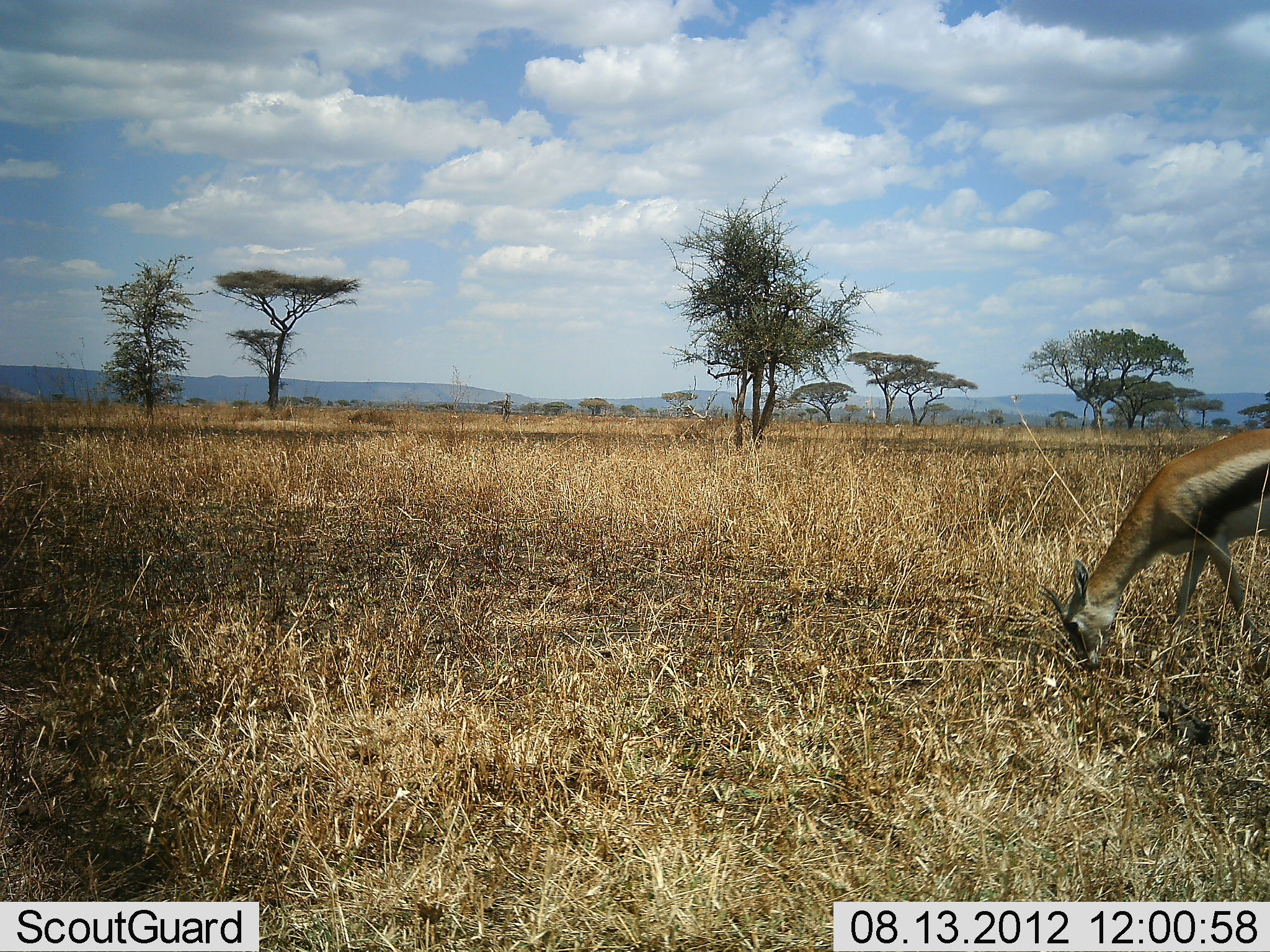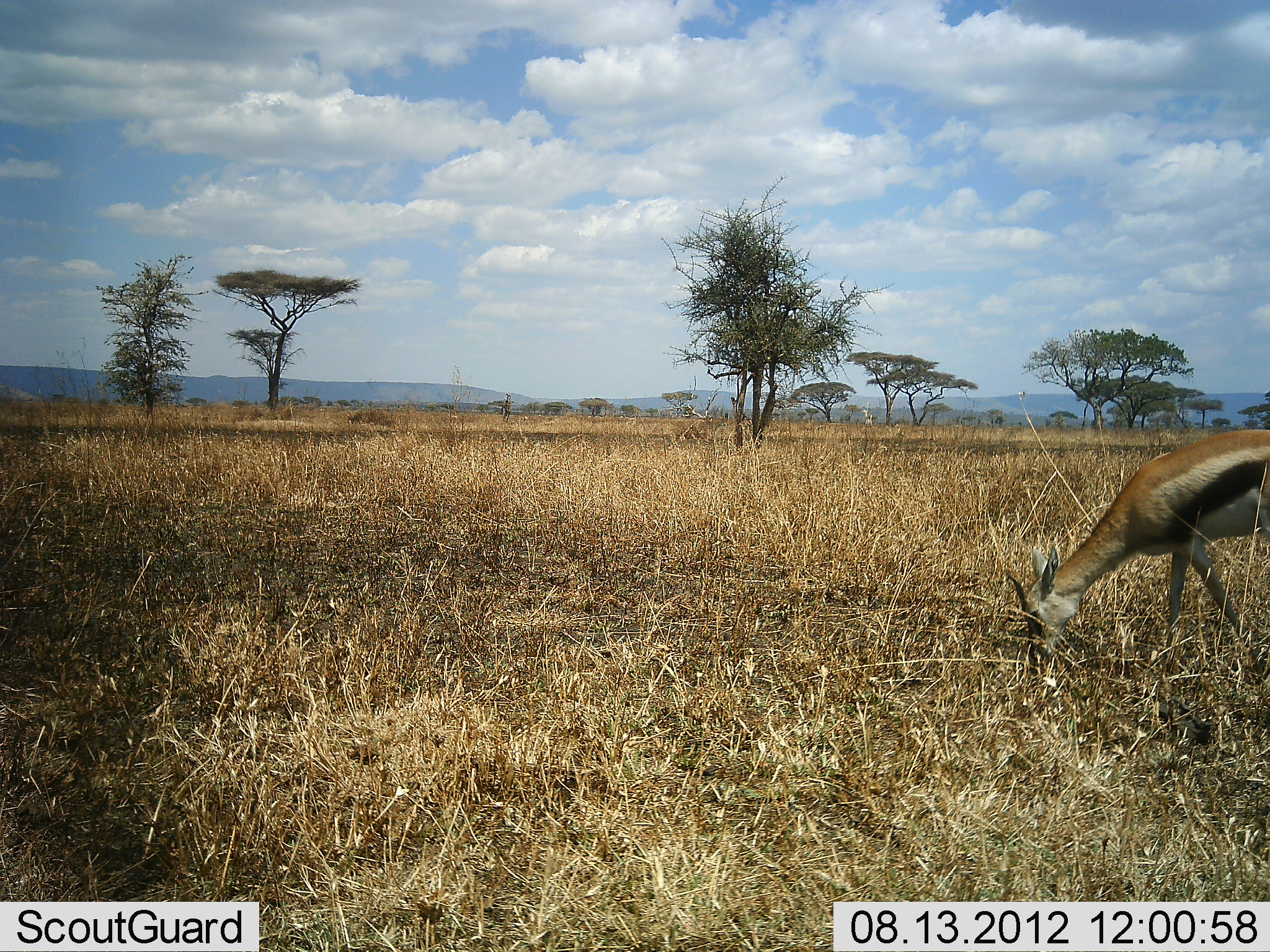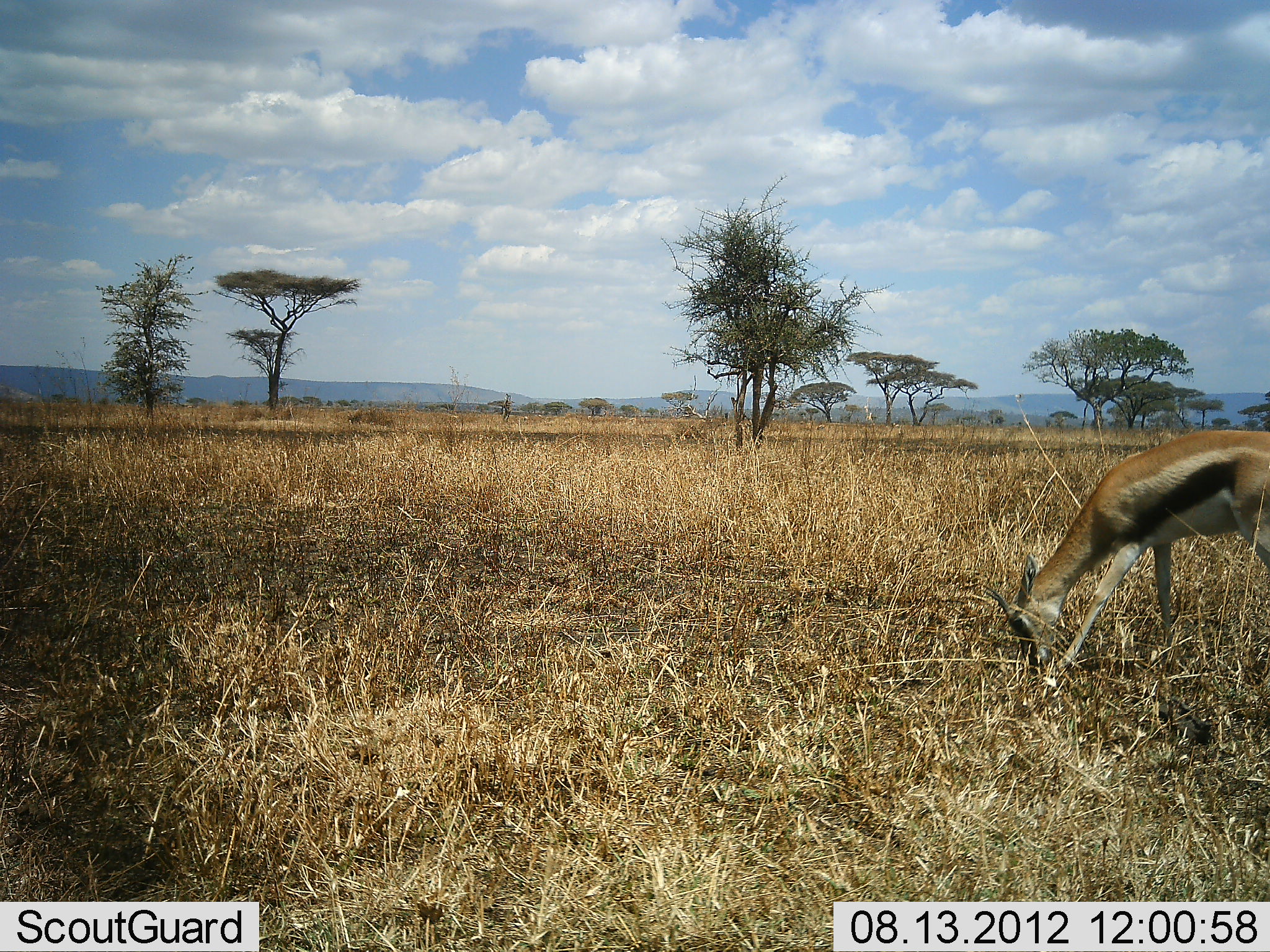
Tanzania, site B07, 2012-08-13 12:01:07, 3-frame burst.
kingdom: Animalia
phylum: Chordata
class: Mammalia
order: Artiodactyla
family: Bovidae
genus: Eudorcas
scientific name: Eudorcas thomsonii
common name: thomson's gazelle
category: gazellethomsons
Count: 1.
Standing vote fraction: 20%.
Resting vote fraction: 0%.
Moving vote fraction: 20%.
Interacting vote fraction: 0%.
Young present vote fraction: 0%.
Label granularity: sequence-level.